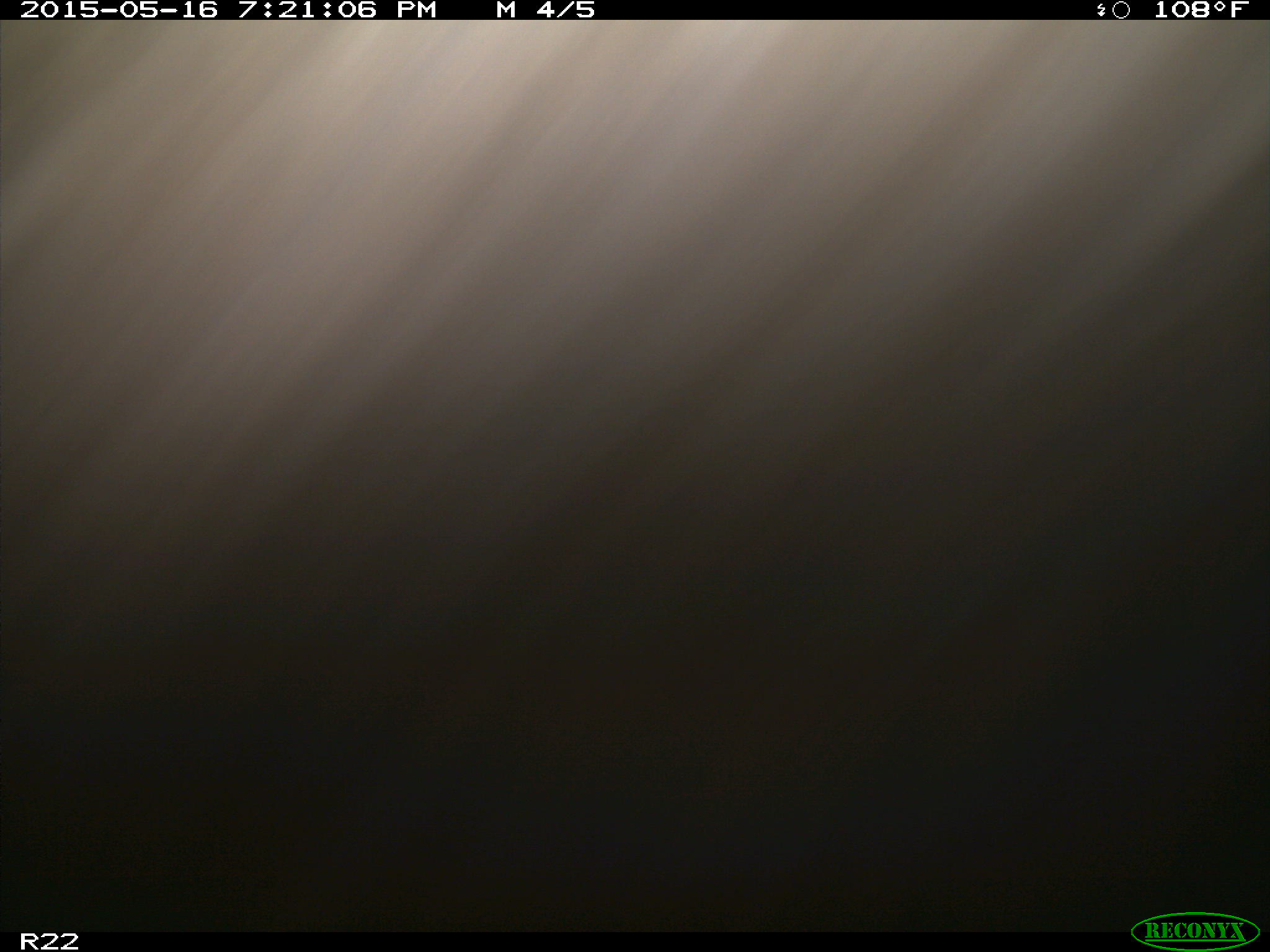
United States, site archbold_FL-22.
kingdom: Animalia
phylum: Chordata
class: Mammalia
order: Artiodactyla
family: Bovidae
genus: Bos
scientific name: Bos taurus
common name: domestic cow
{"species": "Bos taurus (domestic cow)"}